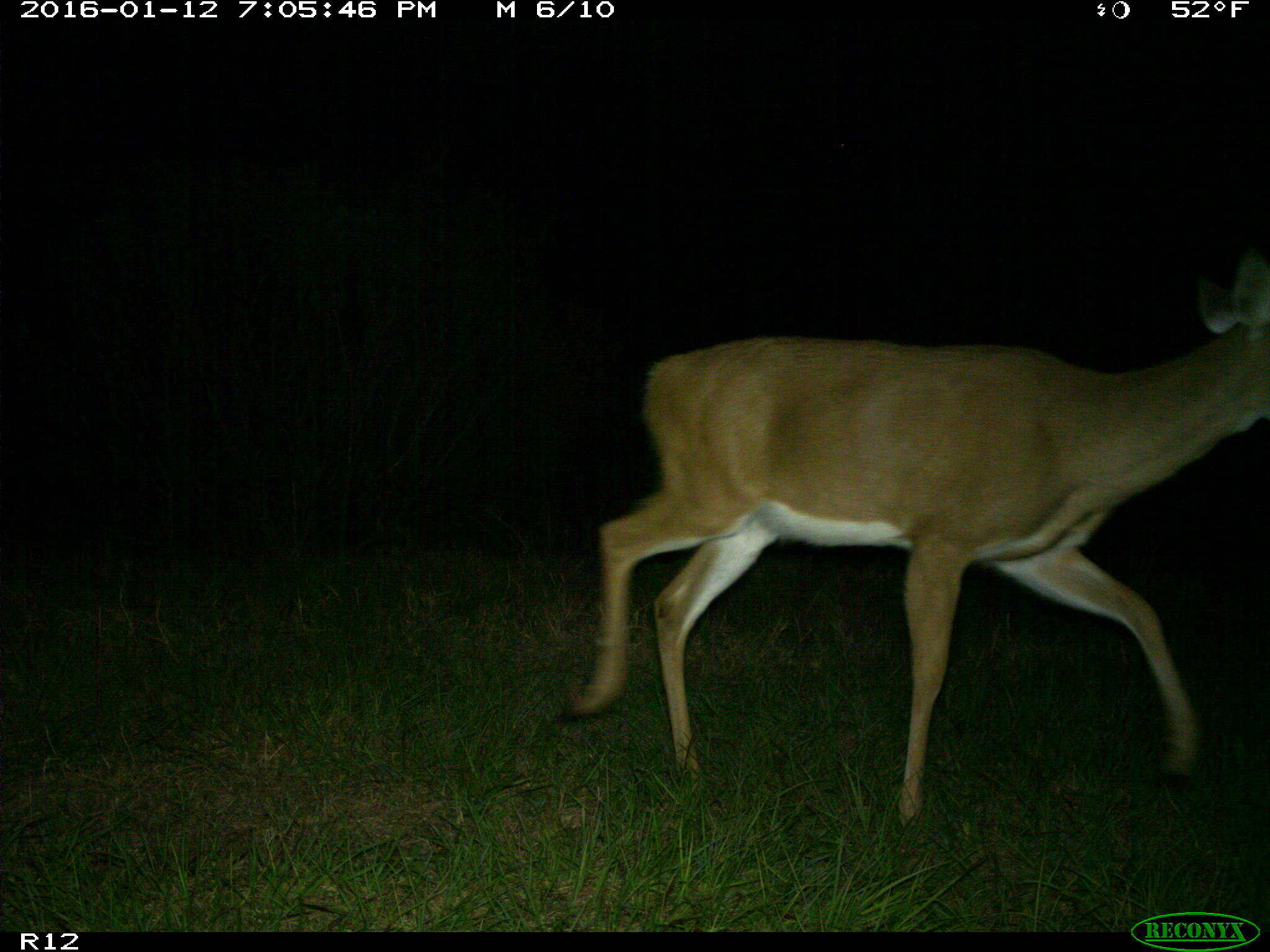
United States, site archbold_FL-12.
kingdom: Animalia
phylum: Chordata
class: Mammalia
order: Artiodactyla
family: Cervidae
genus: Odocoileus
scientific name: Odocoileus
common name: deer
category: unidentified deer